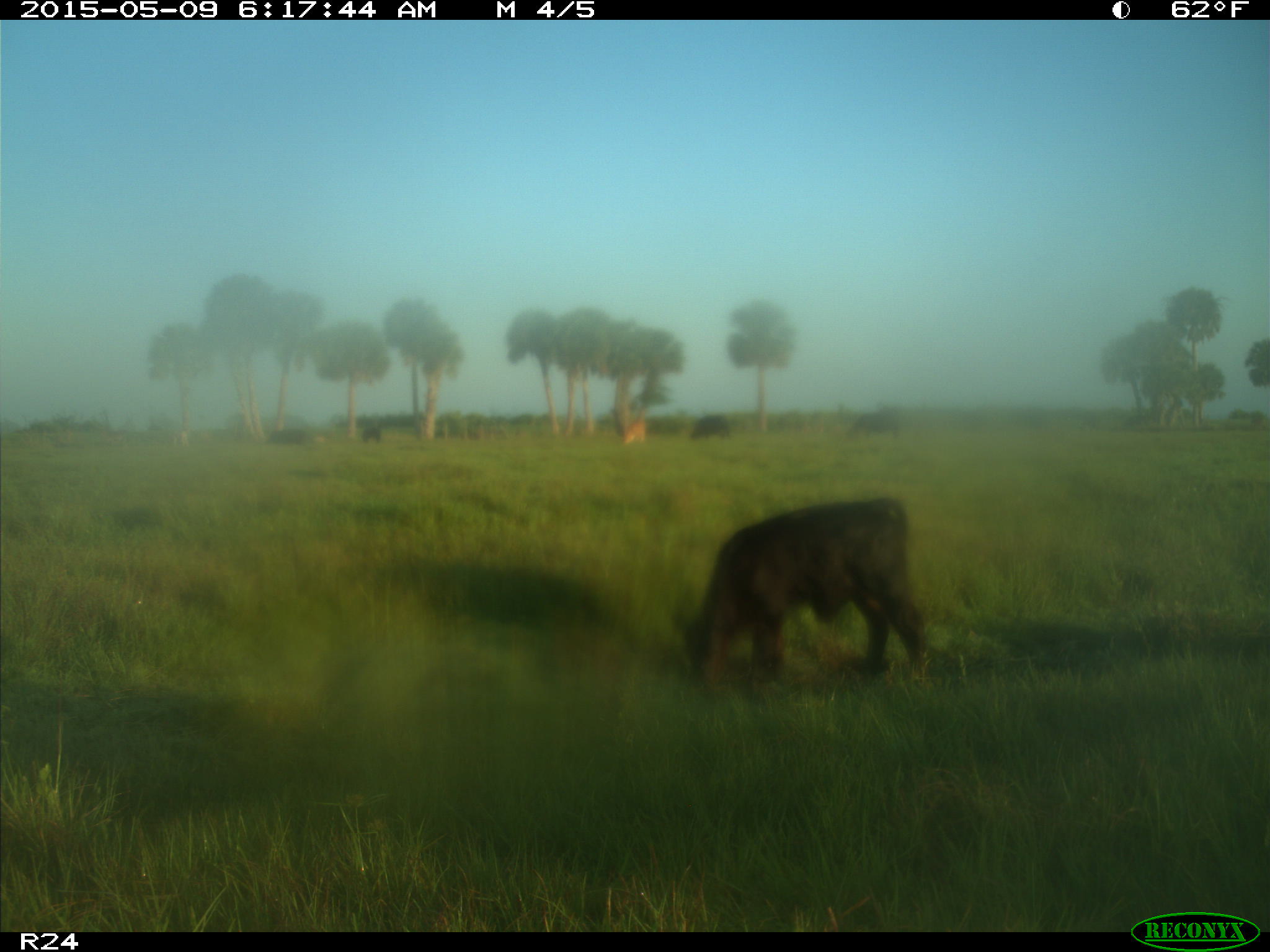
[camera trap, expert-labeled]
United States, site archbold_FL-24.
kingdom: Animalia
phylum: Chordata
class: Mammalia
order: Artiodactyla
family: Bovidae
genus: Bos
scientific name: Bos taurus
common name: domestic cow